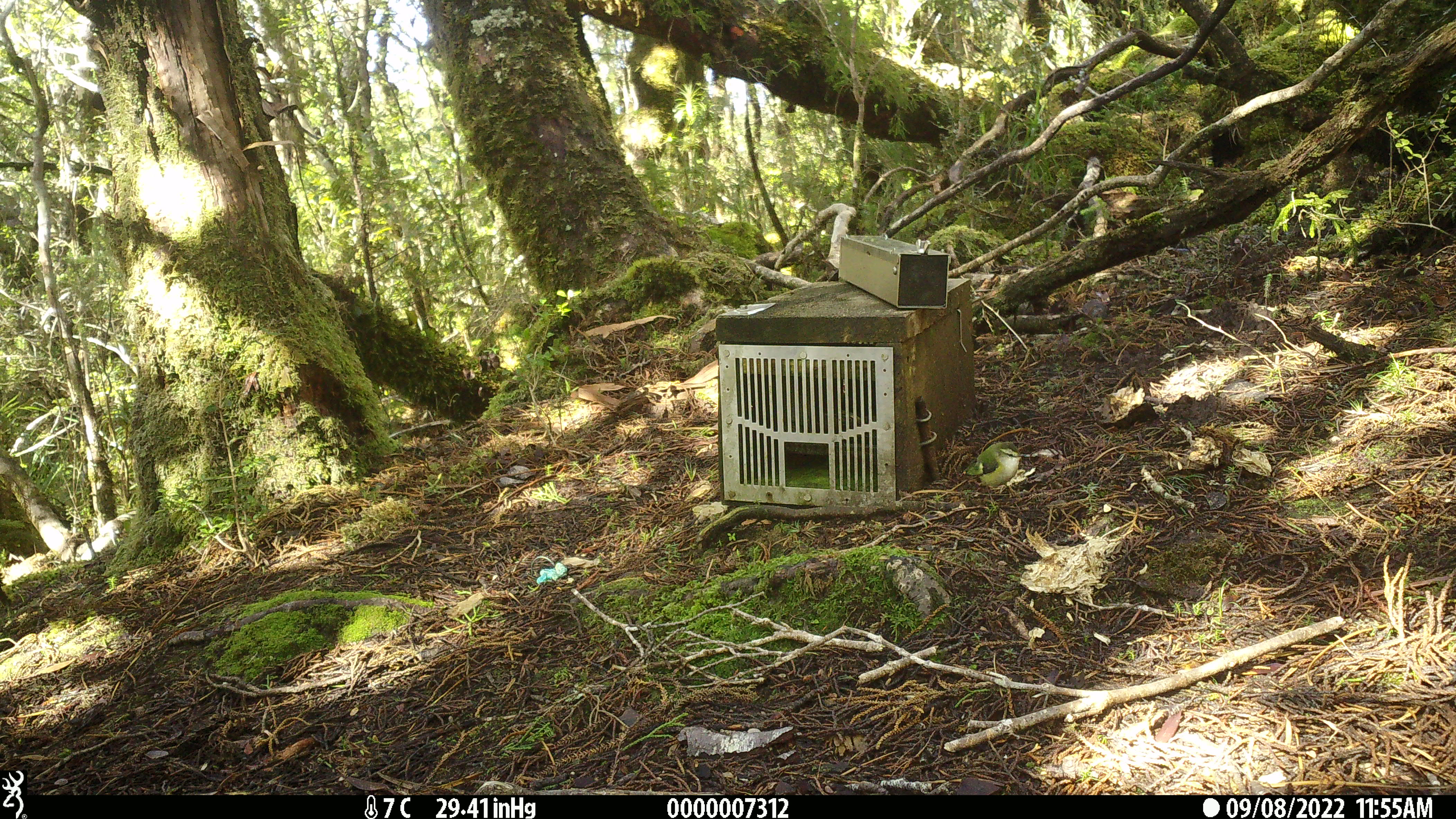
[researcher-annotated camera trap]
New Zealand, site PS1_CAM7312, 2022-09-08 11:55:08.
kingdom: Animalia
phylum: Chordata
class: Aves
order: Passeriformes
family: Acanthisittidae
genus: Acanthisitta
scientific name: Acanthisitta chloris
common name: rifleman